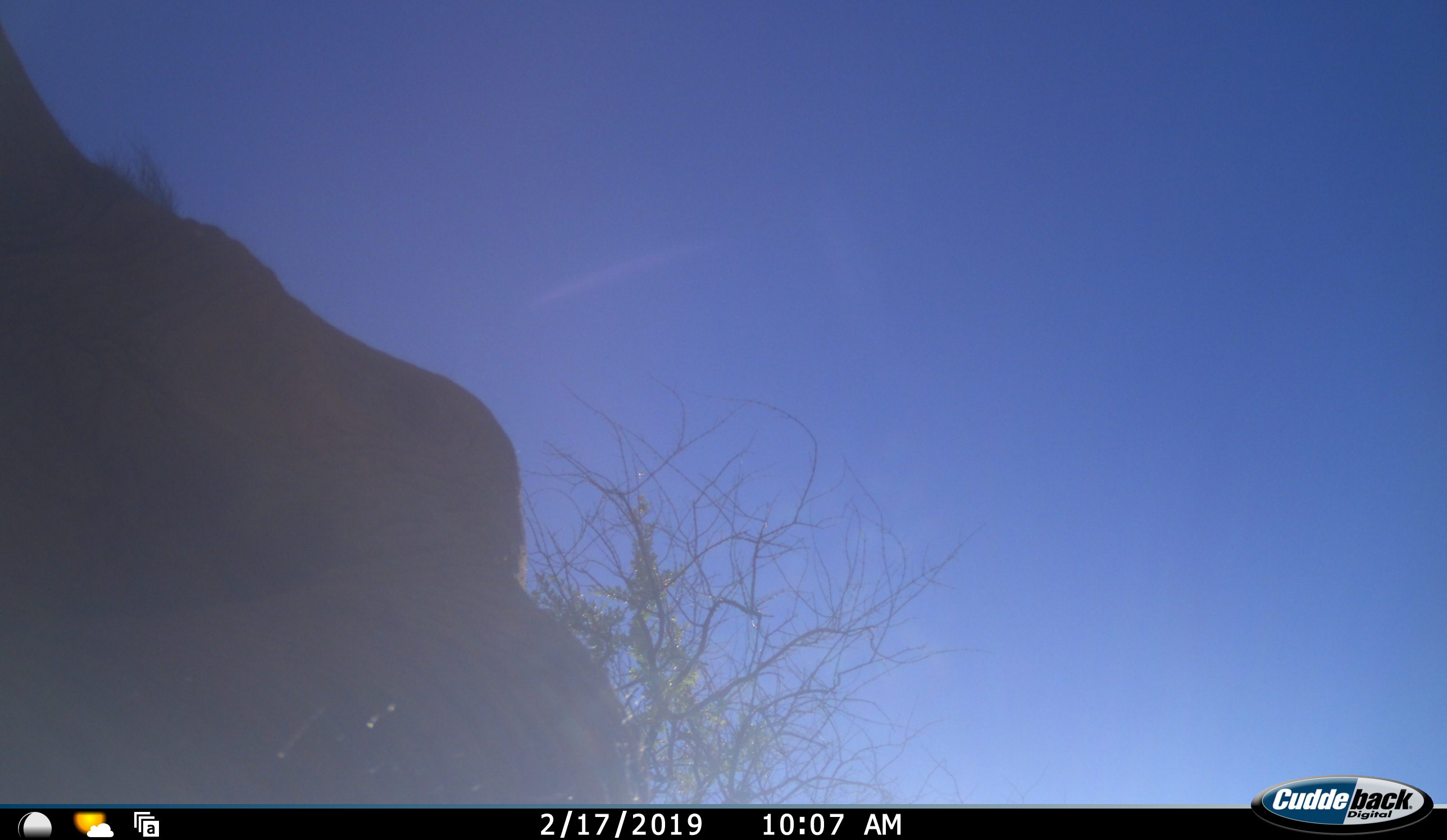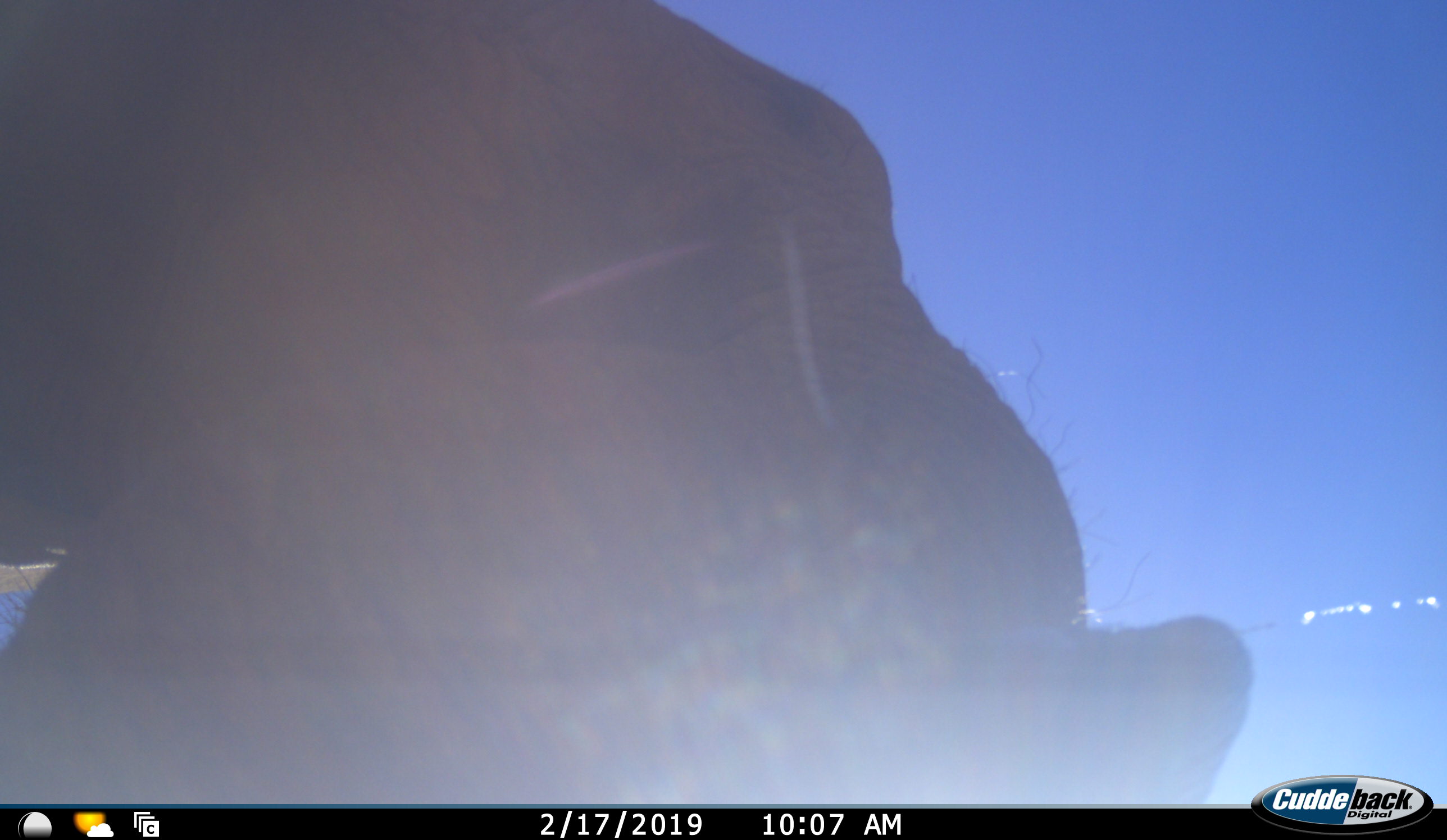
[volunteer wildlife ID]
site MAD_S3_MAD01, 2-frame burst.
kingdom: Animalia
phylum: Chordata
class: Mammalia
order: Proboscidea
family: Elephantidae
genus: Loxodonta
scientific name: Loxodonta africana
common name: african bush elephant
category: elephant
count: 1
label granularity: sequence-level